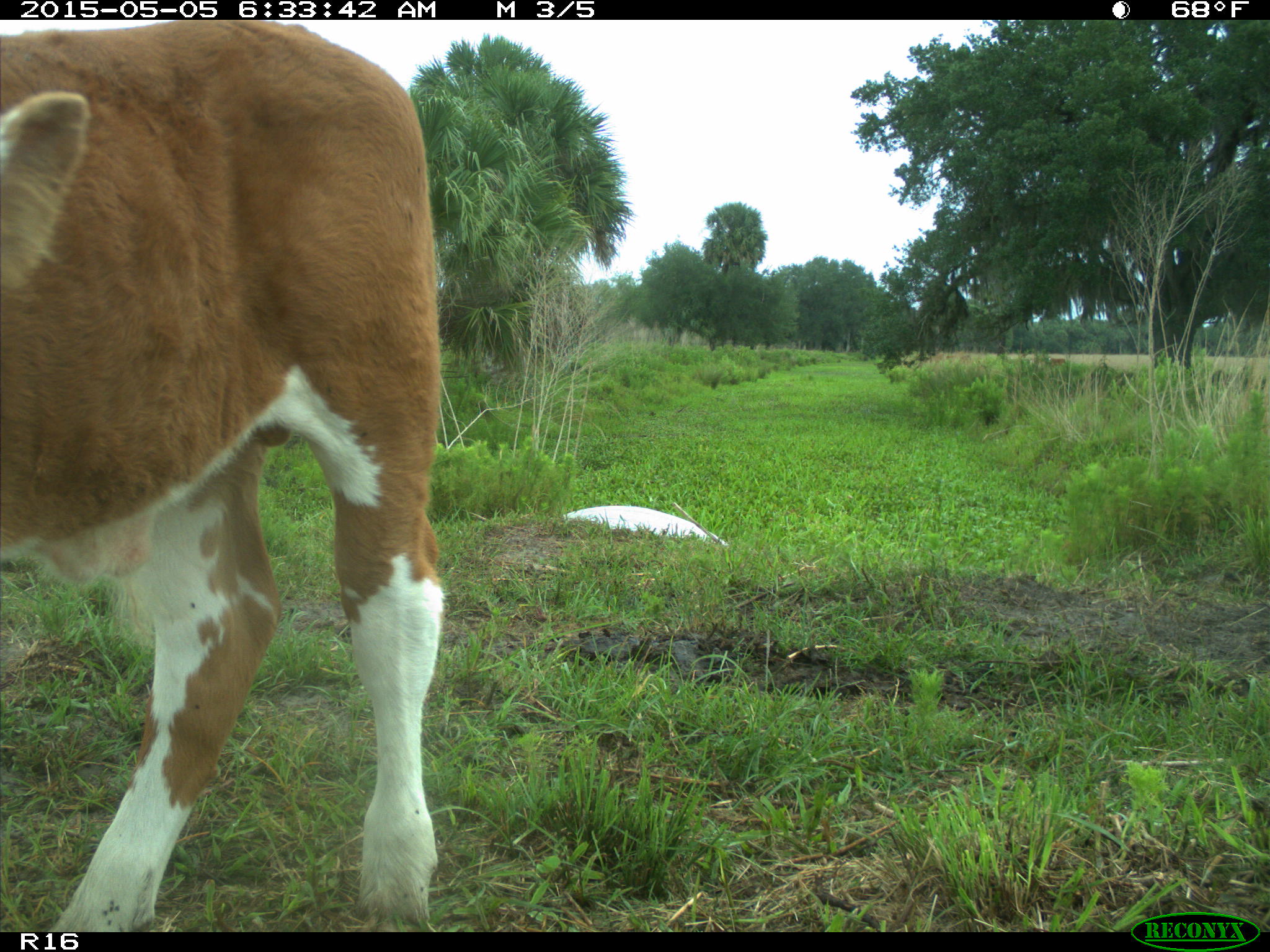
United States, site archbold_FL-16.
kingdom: Animalia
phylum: Chordata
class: Mammalia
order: Artiodactyla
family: Bovidae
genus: Bos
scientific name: Bos taurus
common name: domestic cow